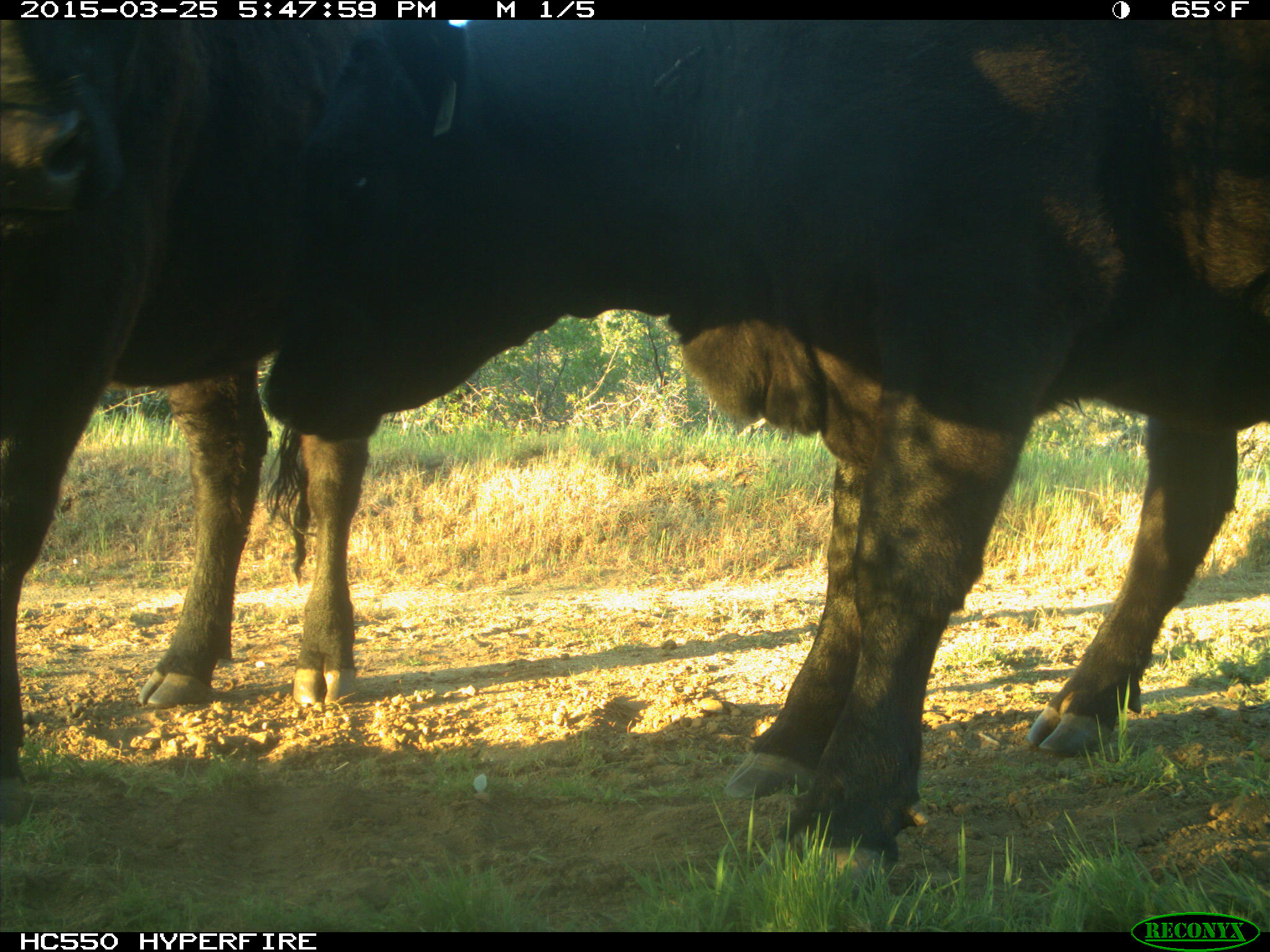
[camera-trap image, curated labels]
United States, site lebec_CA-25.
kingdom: Animalia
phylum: Chordata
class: Mammalia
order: Artiodactyla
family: Bovidae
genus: Bos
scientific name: Bos taurus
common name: domestic cow